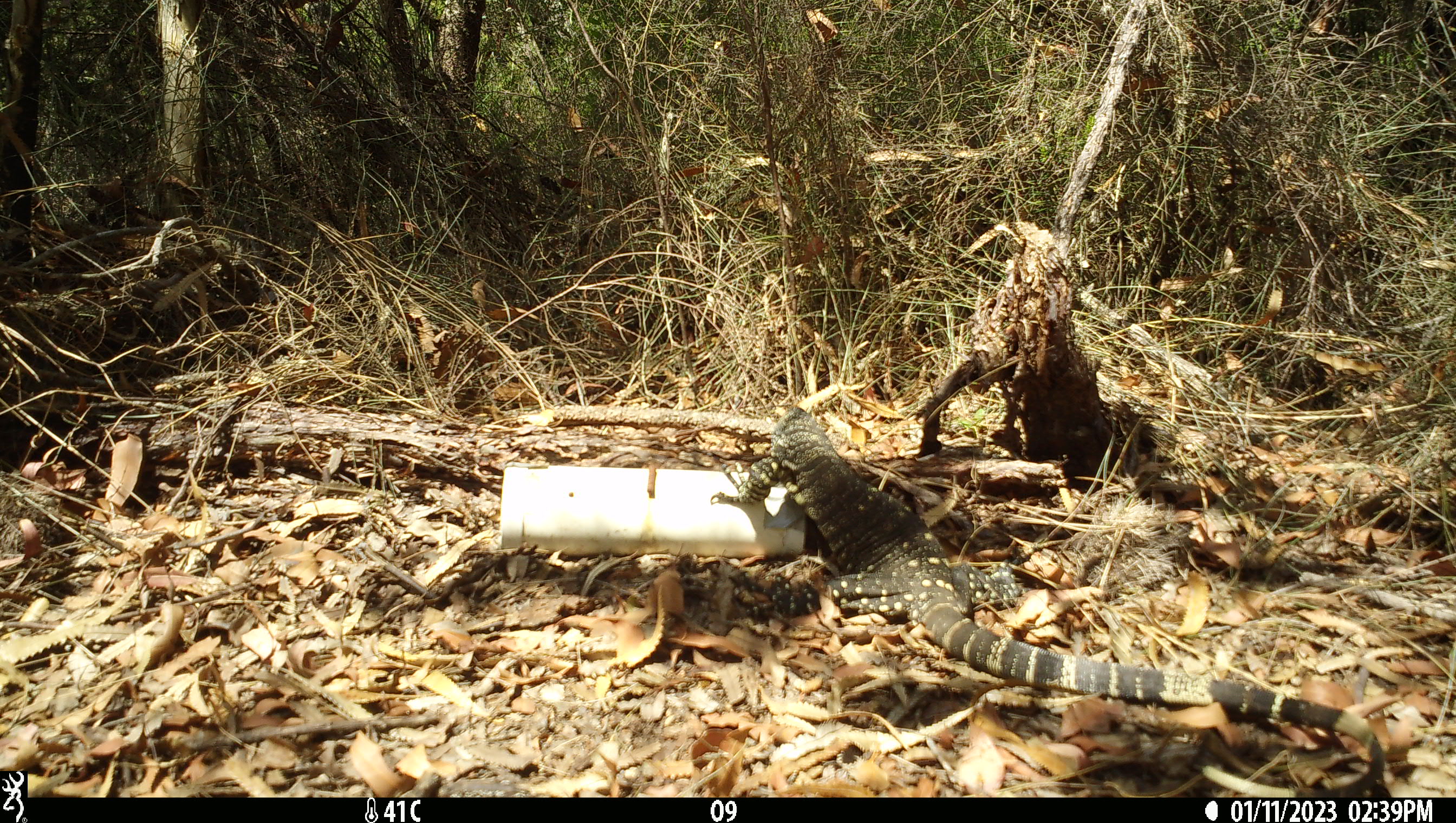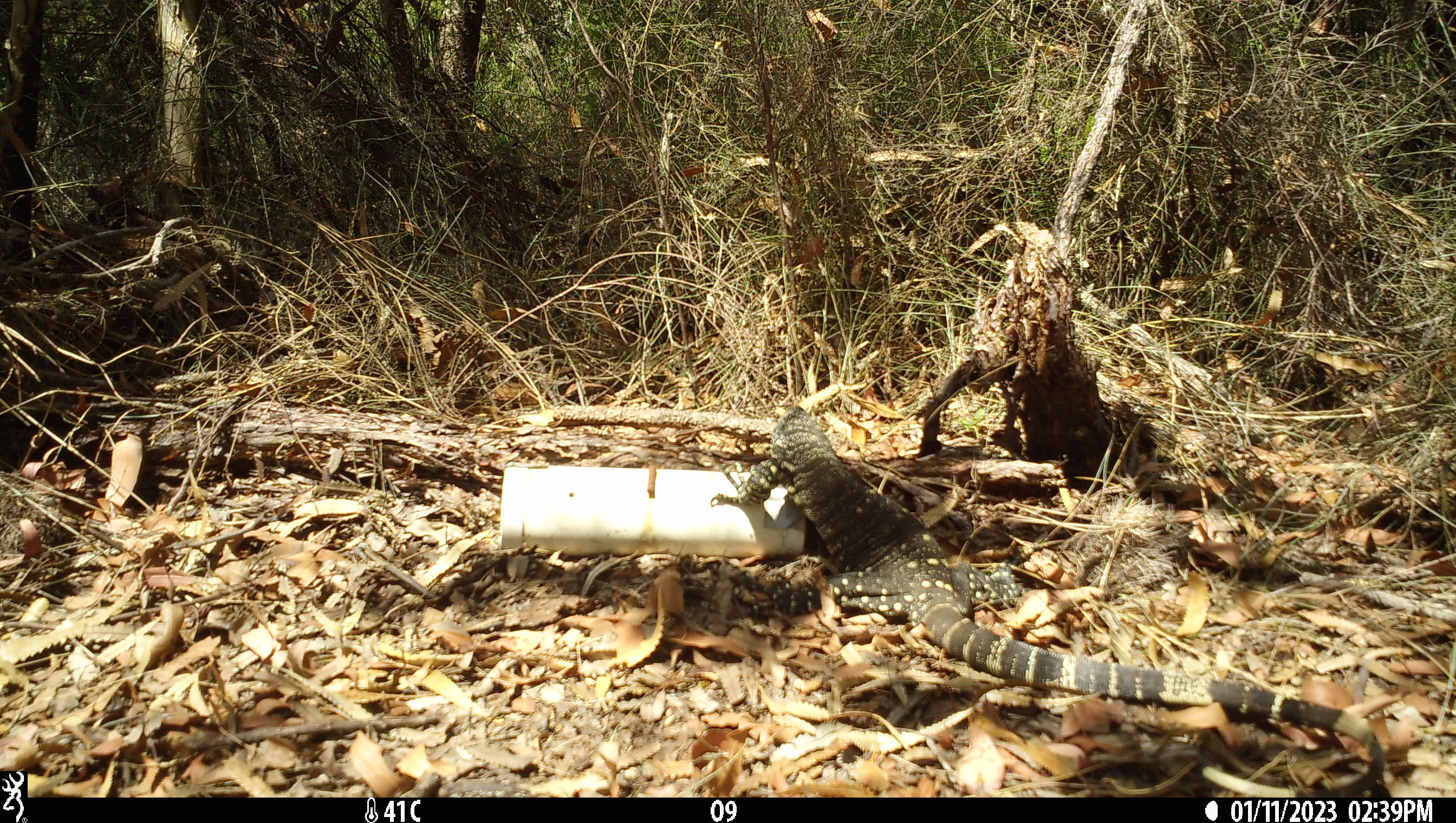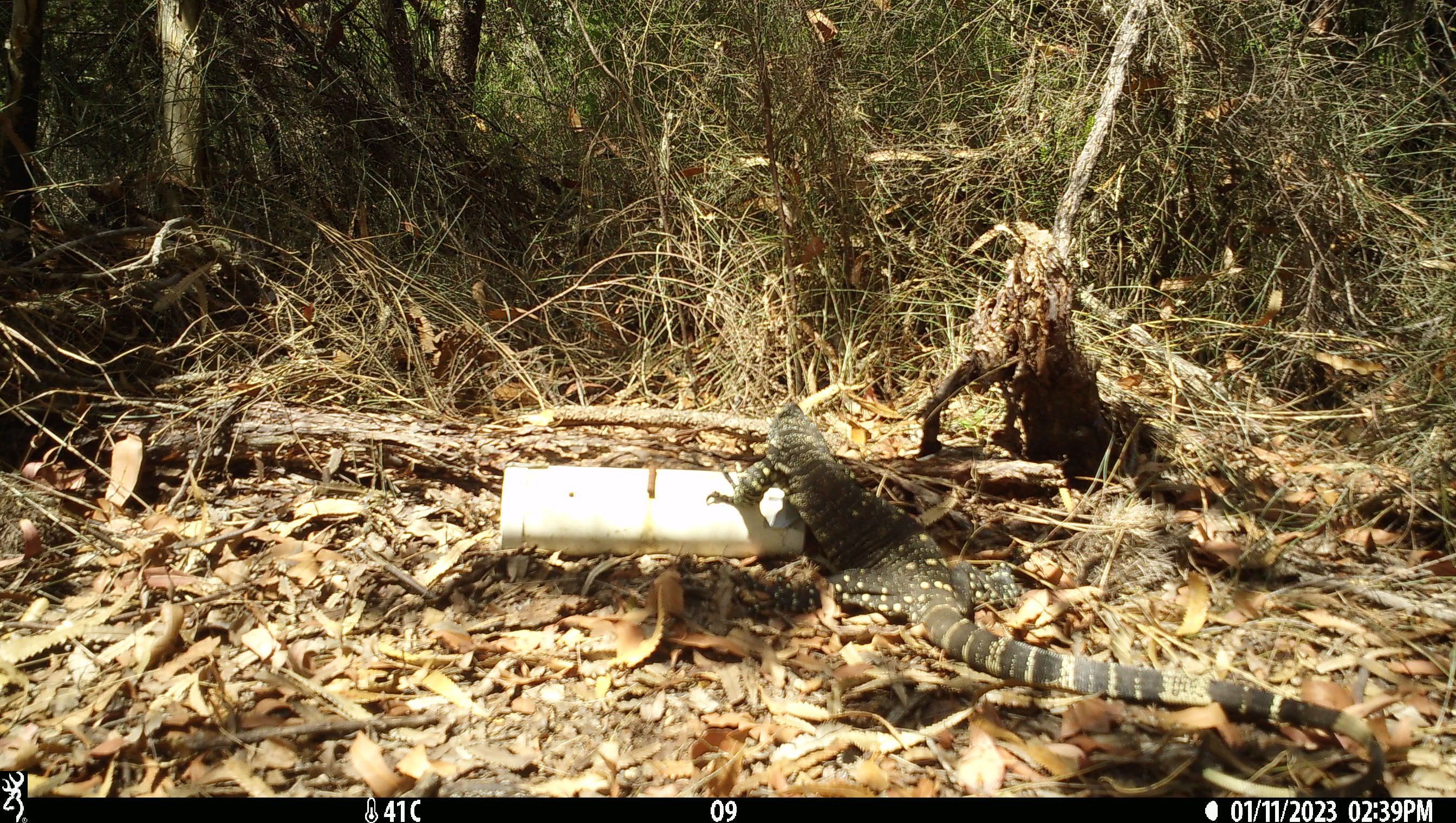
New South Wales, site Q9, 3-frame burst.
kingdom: Animalia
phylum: Chordata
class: Reptilia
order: Squamata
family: Varanidae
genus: Varanus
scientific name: Varanus varius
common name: lace monitor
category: goanna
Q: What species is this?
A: Goanna (lace monitor) (Varanus varius).